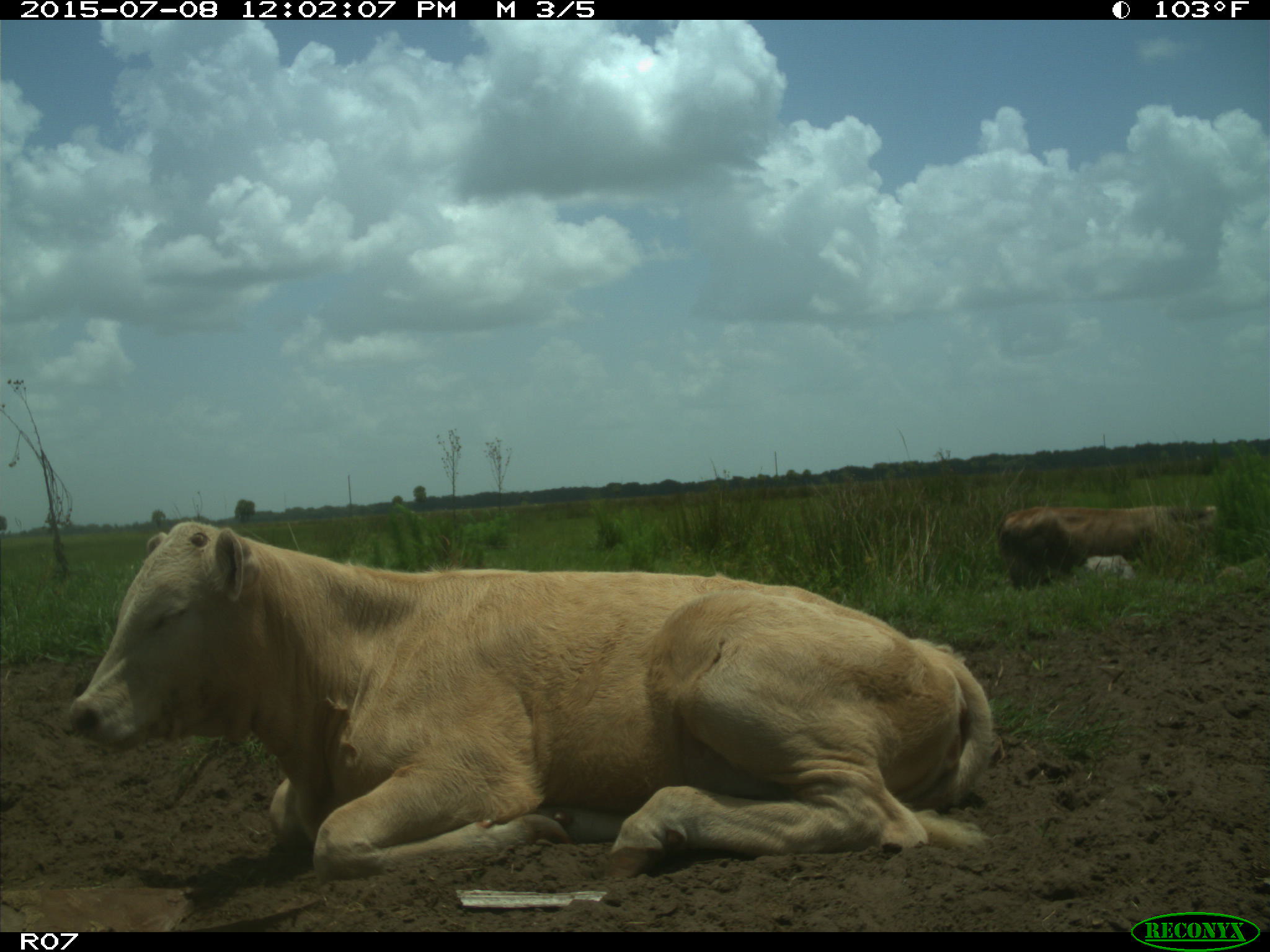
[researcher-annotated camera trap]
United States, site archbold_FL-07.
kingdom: Animalia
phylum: Chordata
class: Mammalia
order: Artiodactyla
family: Bovidae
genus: Bos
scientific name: Bos taurus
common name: domestic cow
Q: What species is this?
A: Bos taurus (domestic cow).